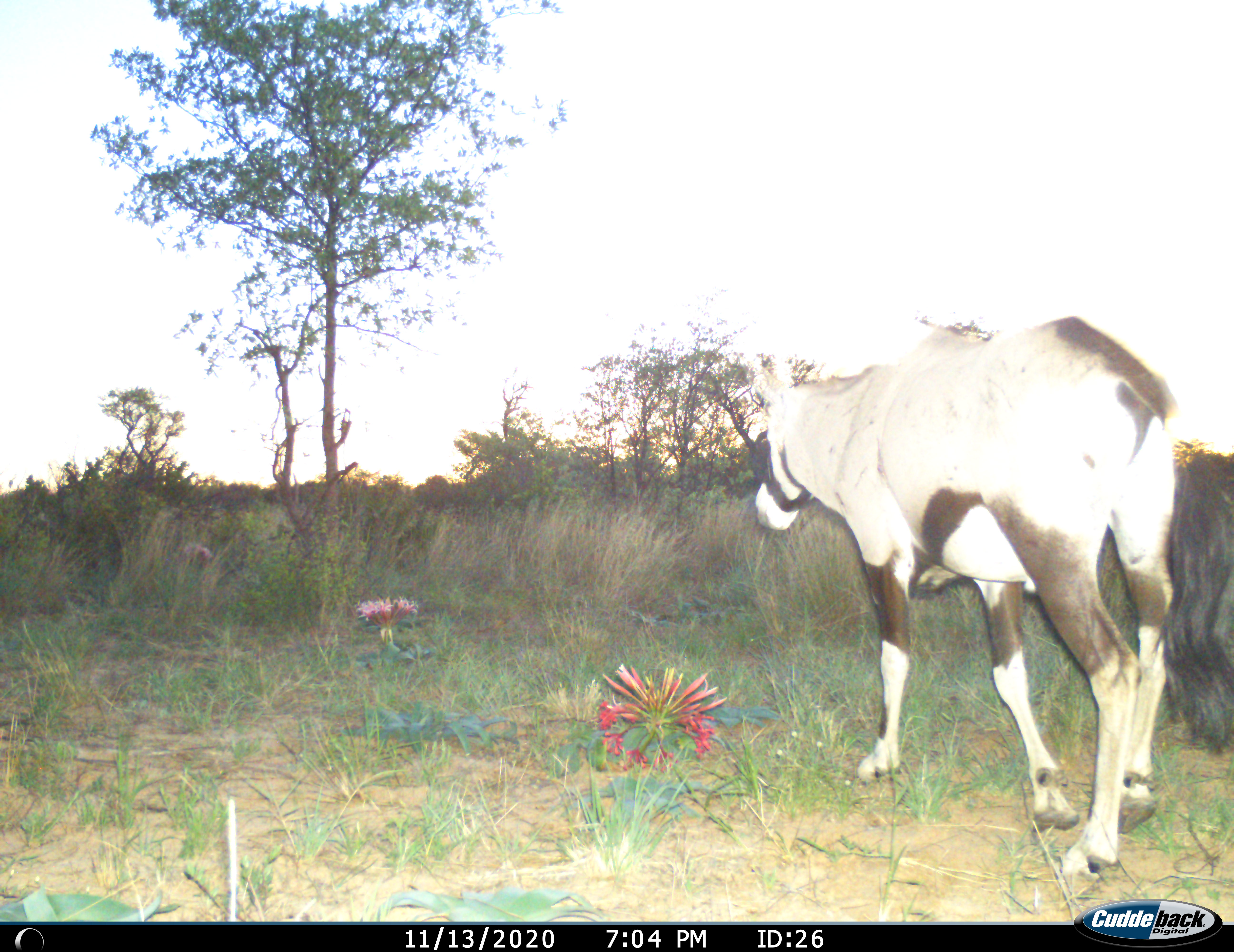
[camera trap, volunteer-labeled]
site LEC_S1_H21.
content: unidentified animal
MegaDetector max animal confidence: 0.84